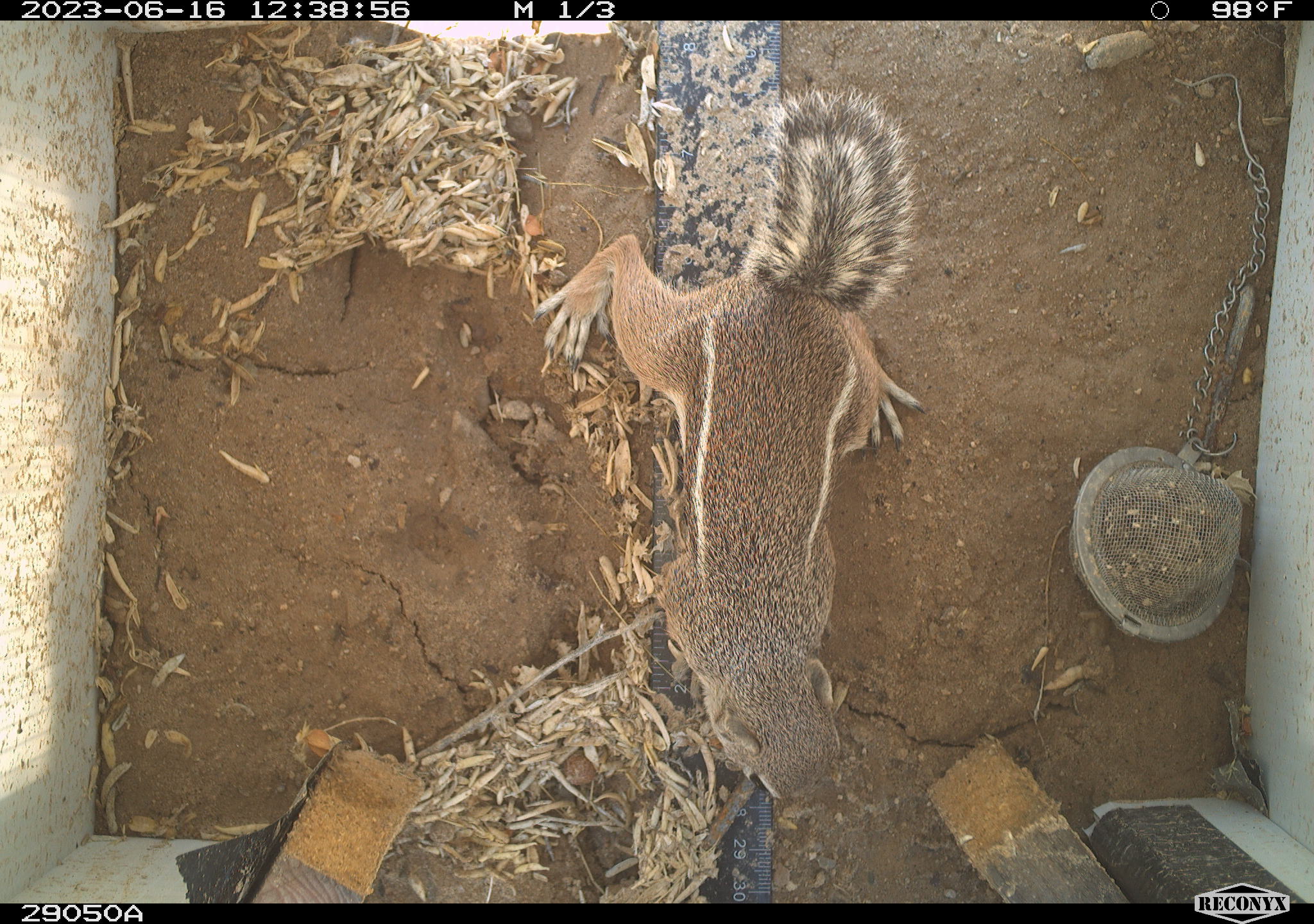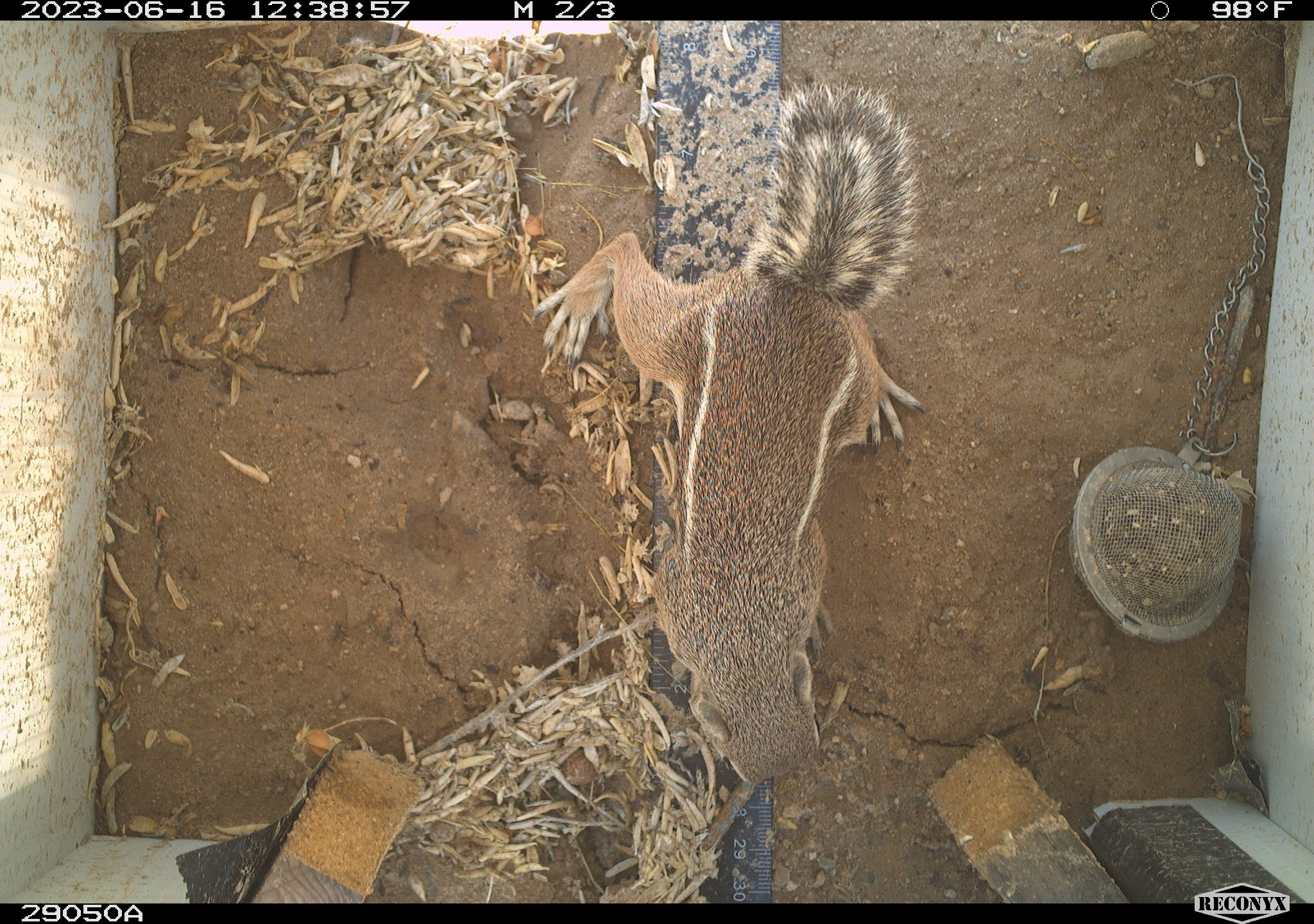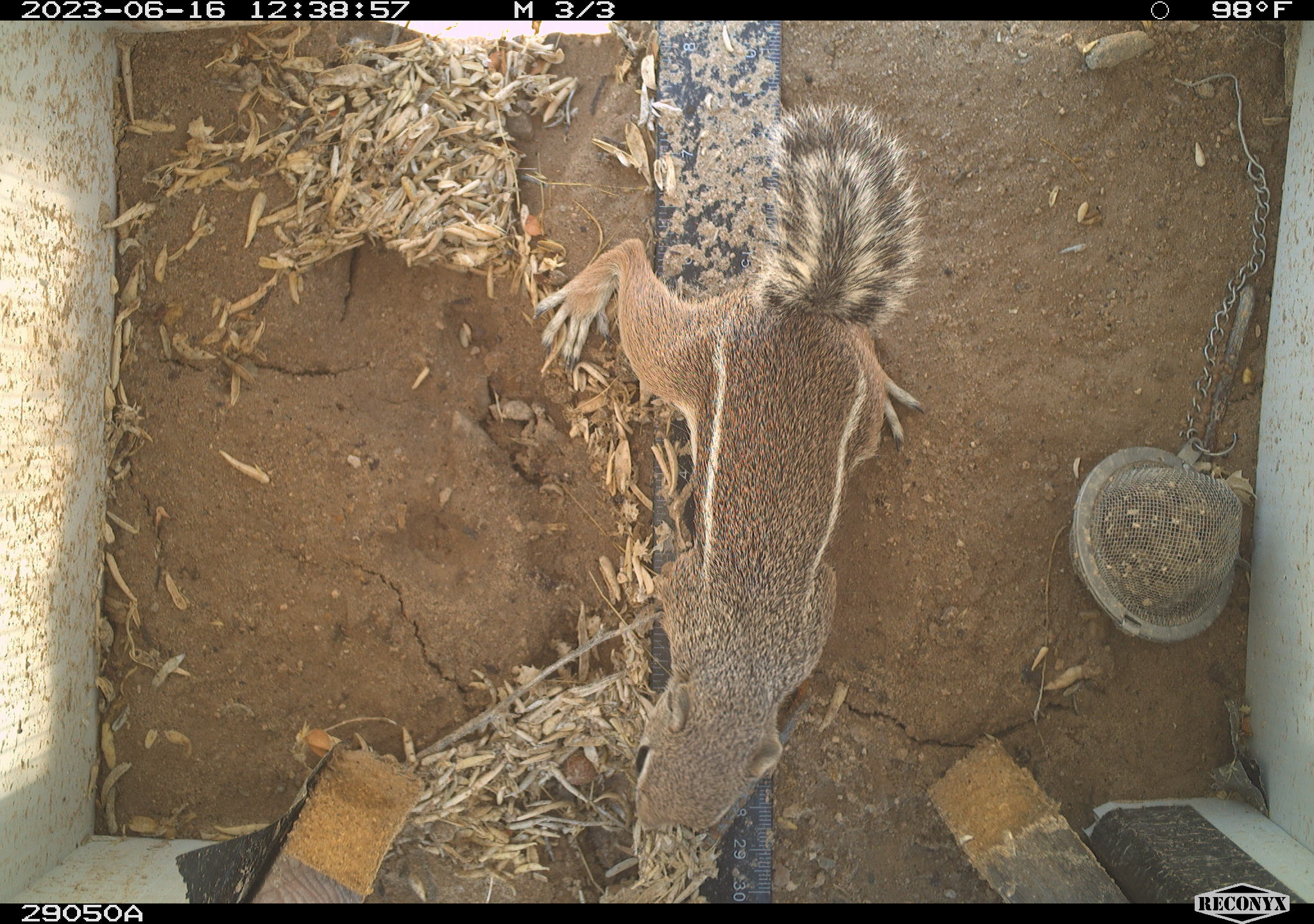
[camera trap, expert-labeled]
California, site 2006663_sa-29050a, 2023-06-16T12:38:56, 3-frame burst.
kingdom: Animalia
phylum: Chordata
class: Mammalia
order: Rodentia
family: Sciuridae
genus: Ammospermophilus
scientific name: Ammospermophilus leucurus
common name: white-tailed antelope squirrel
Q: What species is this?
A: White-tailed antelope squirrel (Ammospermophilus leucurus).